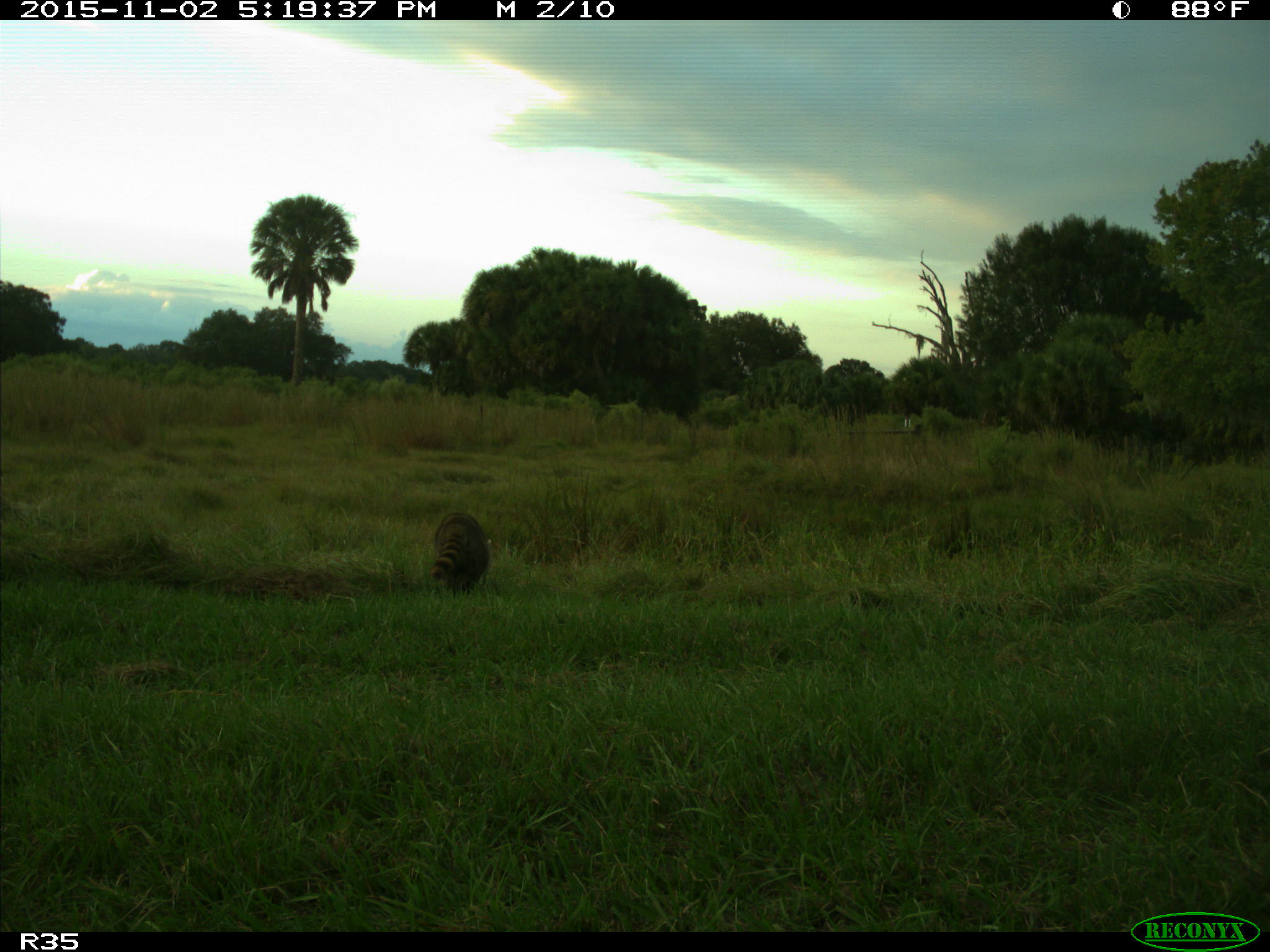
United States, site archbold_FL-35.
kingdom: Animalia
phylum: Chordata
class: Mammalia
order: Carnivora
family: Procyonidae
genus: Procyon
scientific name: Procyon lotor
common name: common raccoon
Procyon lotor (common raccoon).